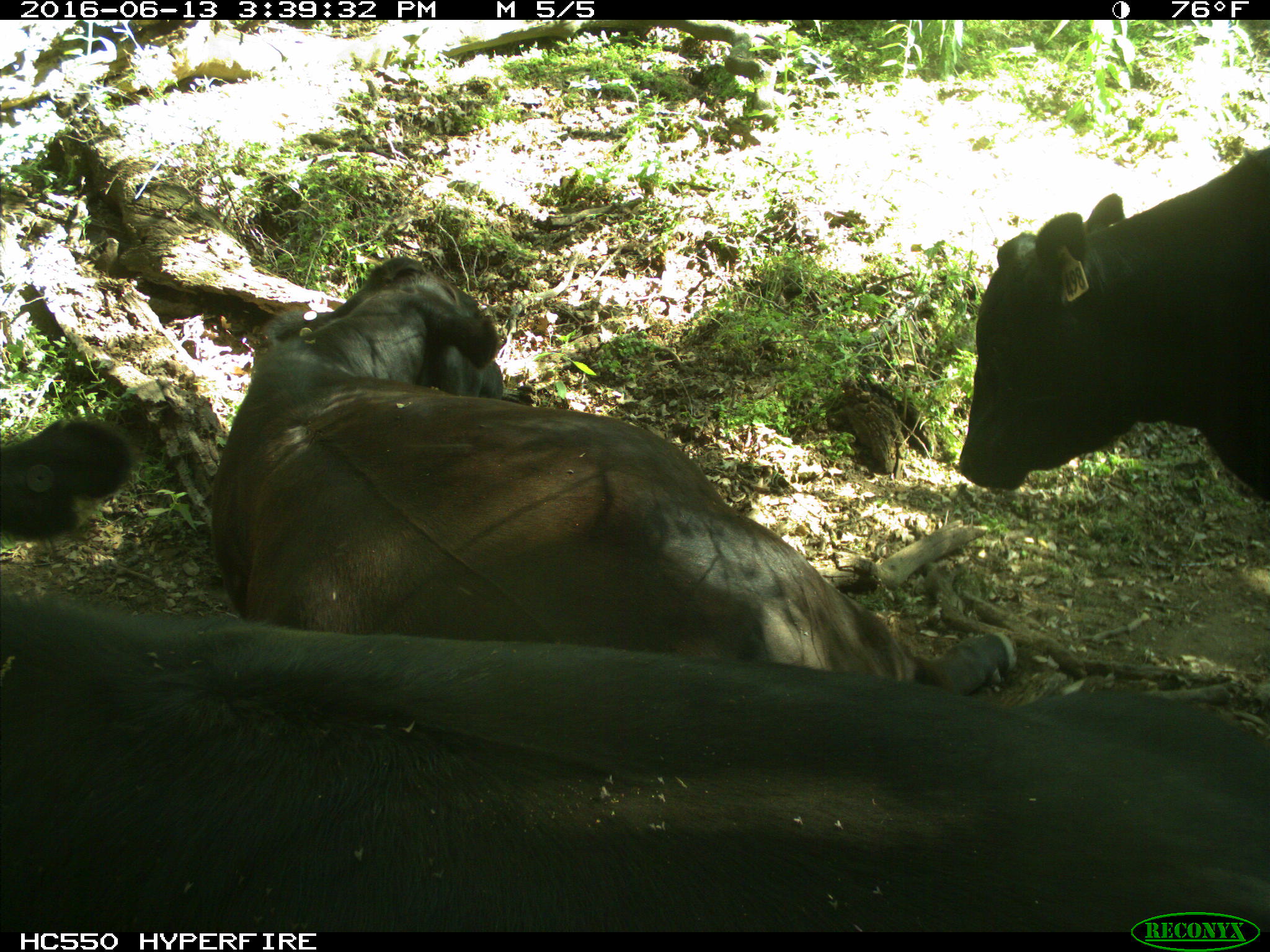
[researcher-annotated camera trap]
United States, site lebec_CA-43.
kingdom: Animalia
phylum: Chordata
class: Mammalia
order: Artiodactyla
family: Bovidae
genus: Bos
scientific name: Bos taurus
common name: domestic cow